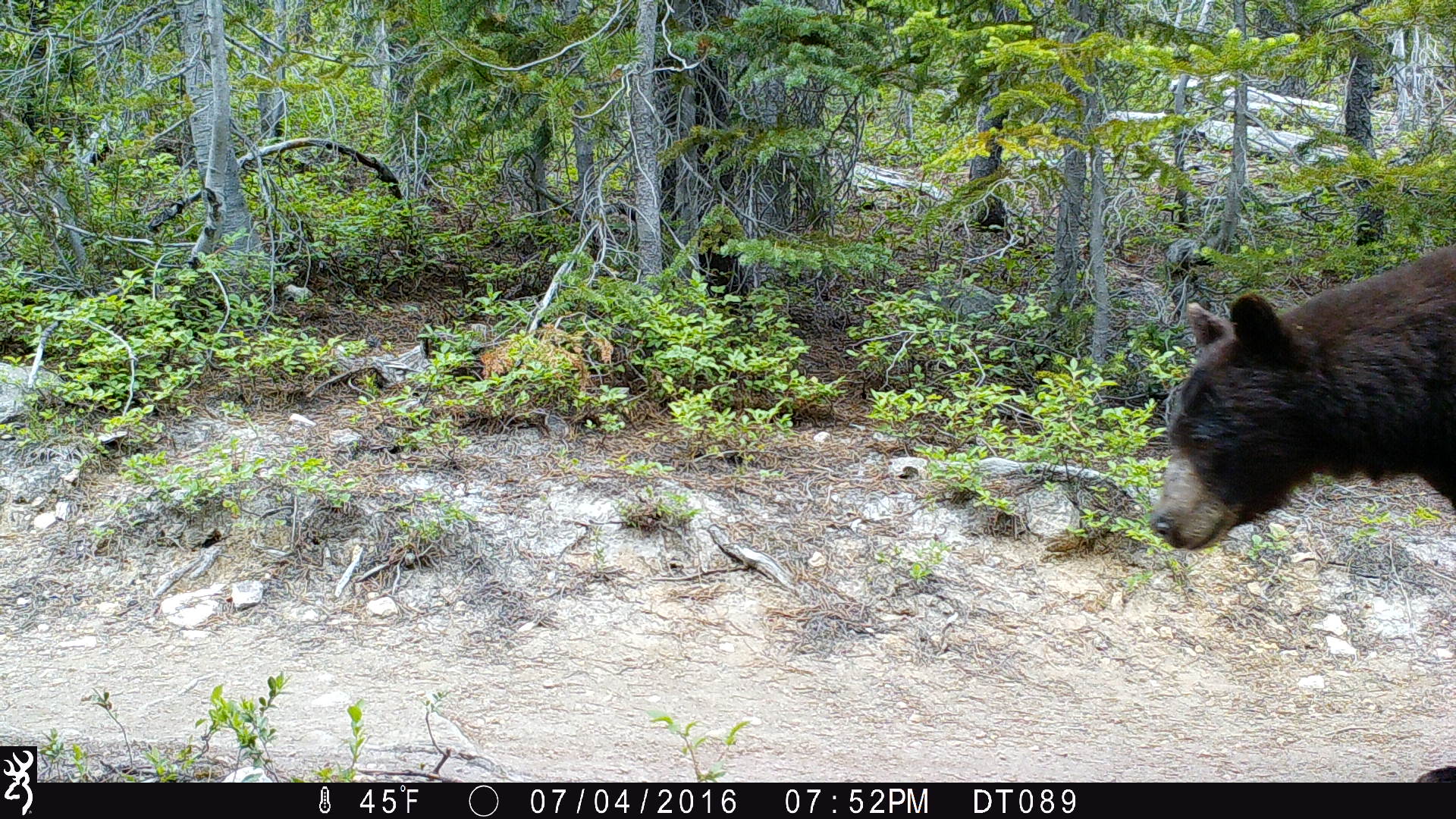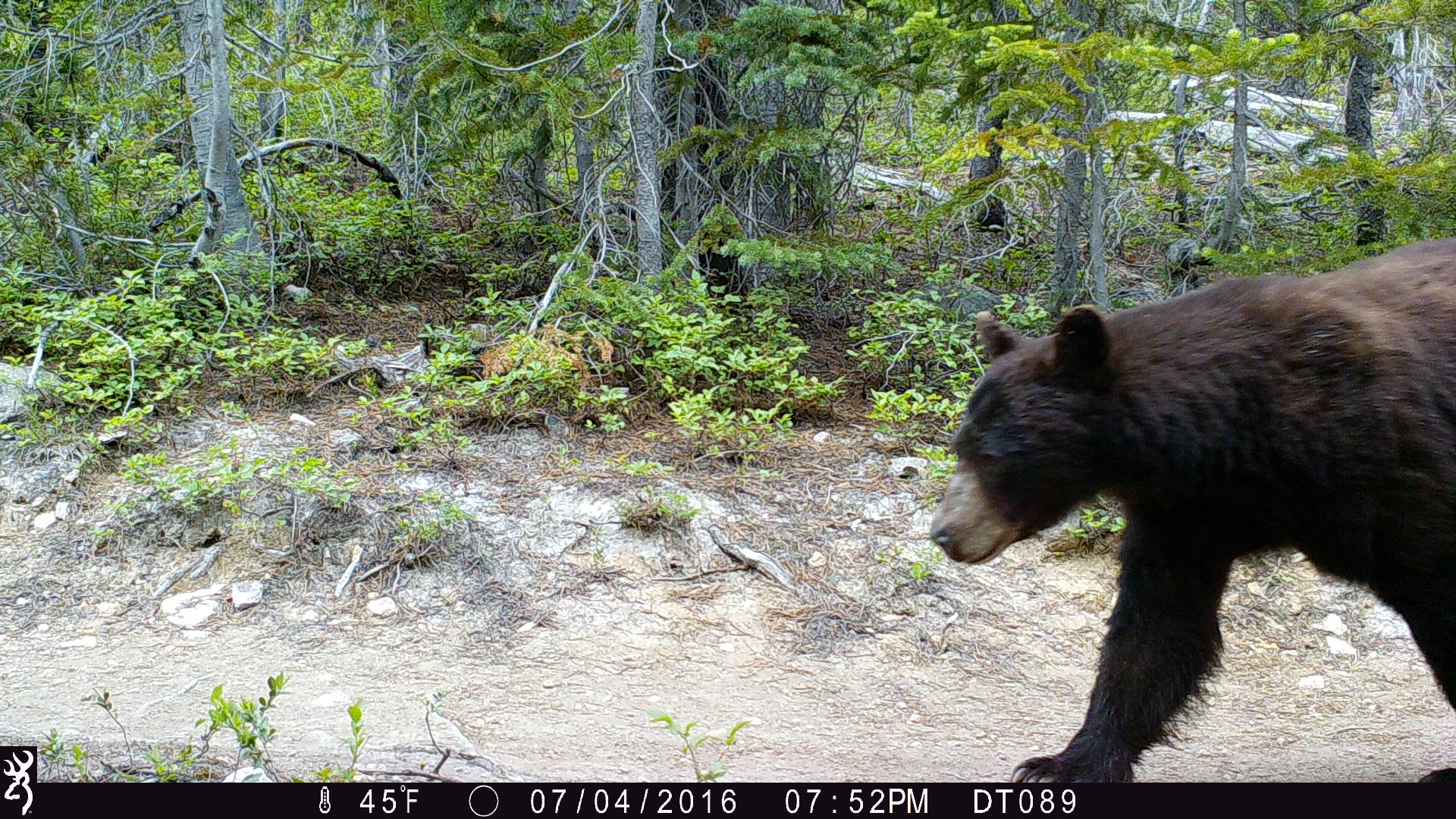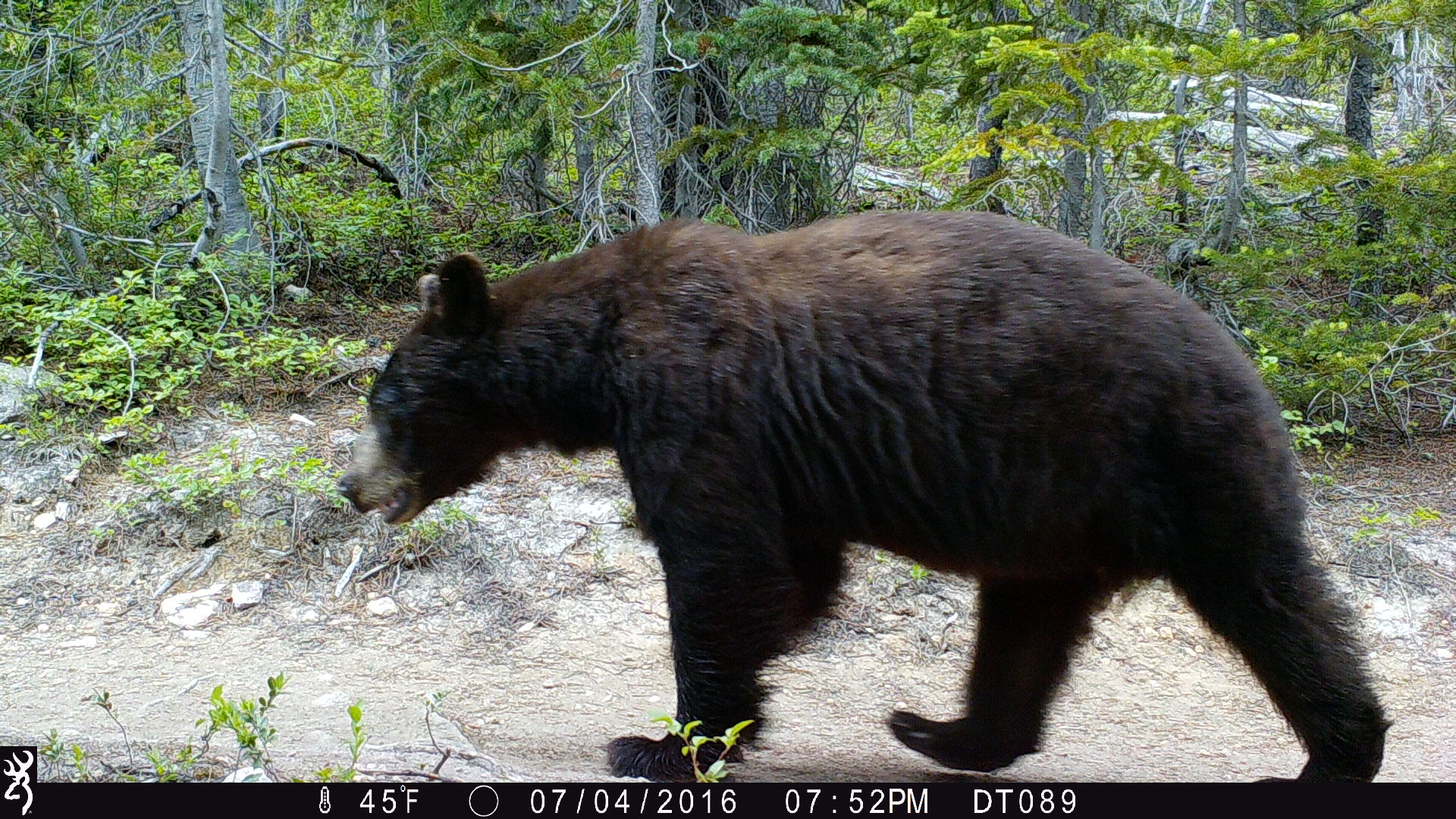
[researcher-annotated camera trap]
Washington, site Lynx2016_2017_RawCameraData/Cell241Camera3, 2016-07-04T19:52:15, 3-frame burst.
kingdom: Animalia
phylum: Chordata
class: Mammalia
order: Carnivora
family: Ursidae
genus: Ursus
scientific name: Ursus americanus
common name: american black bear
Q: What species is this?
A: Ursus americanus (american black bear).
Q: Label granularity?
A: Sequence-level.